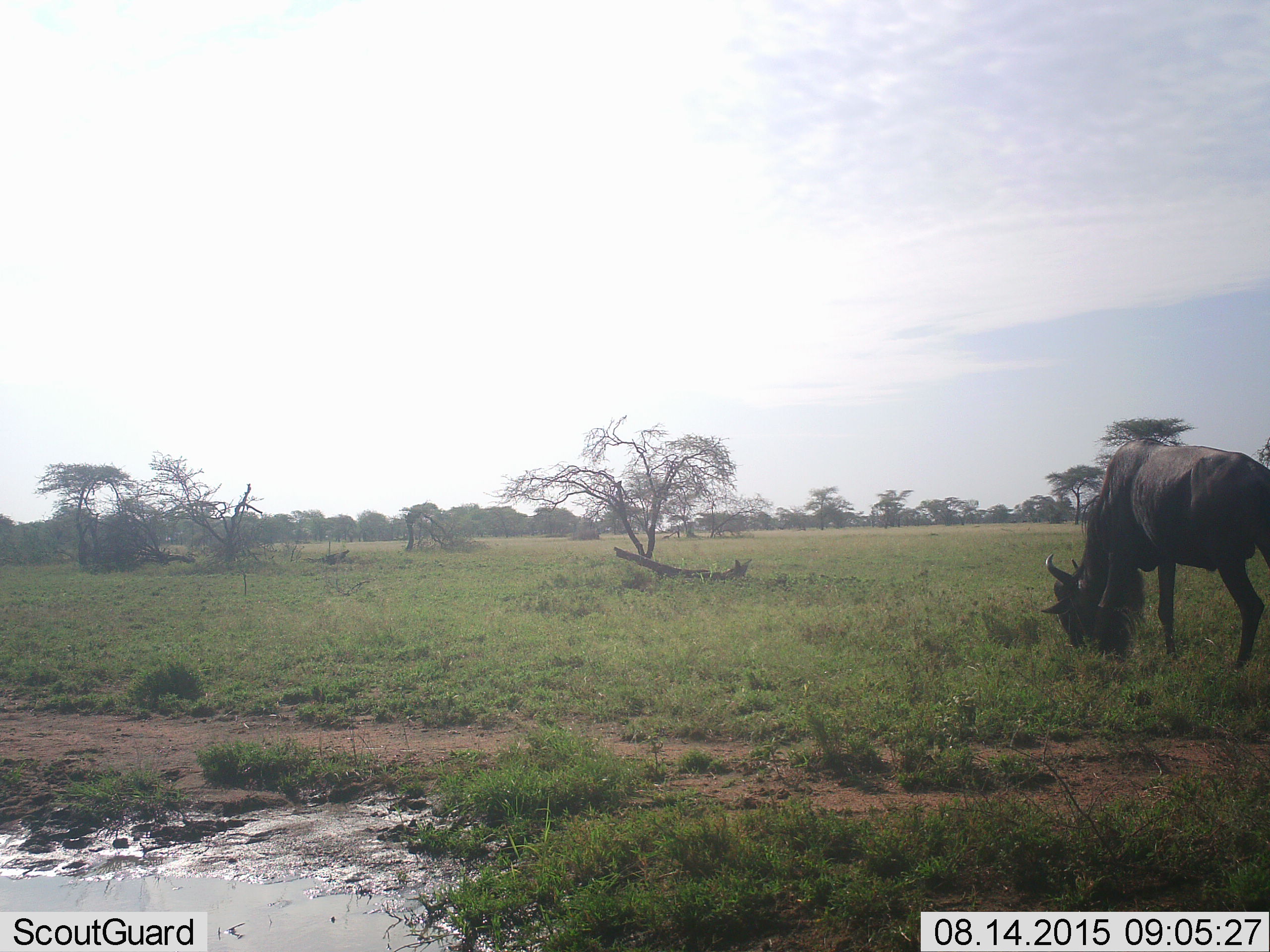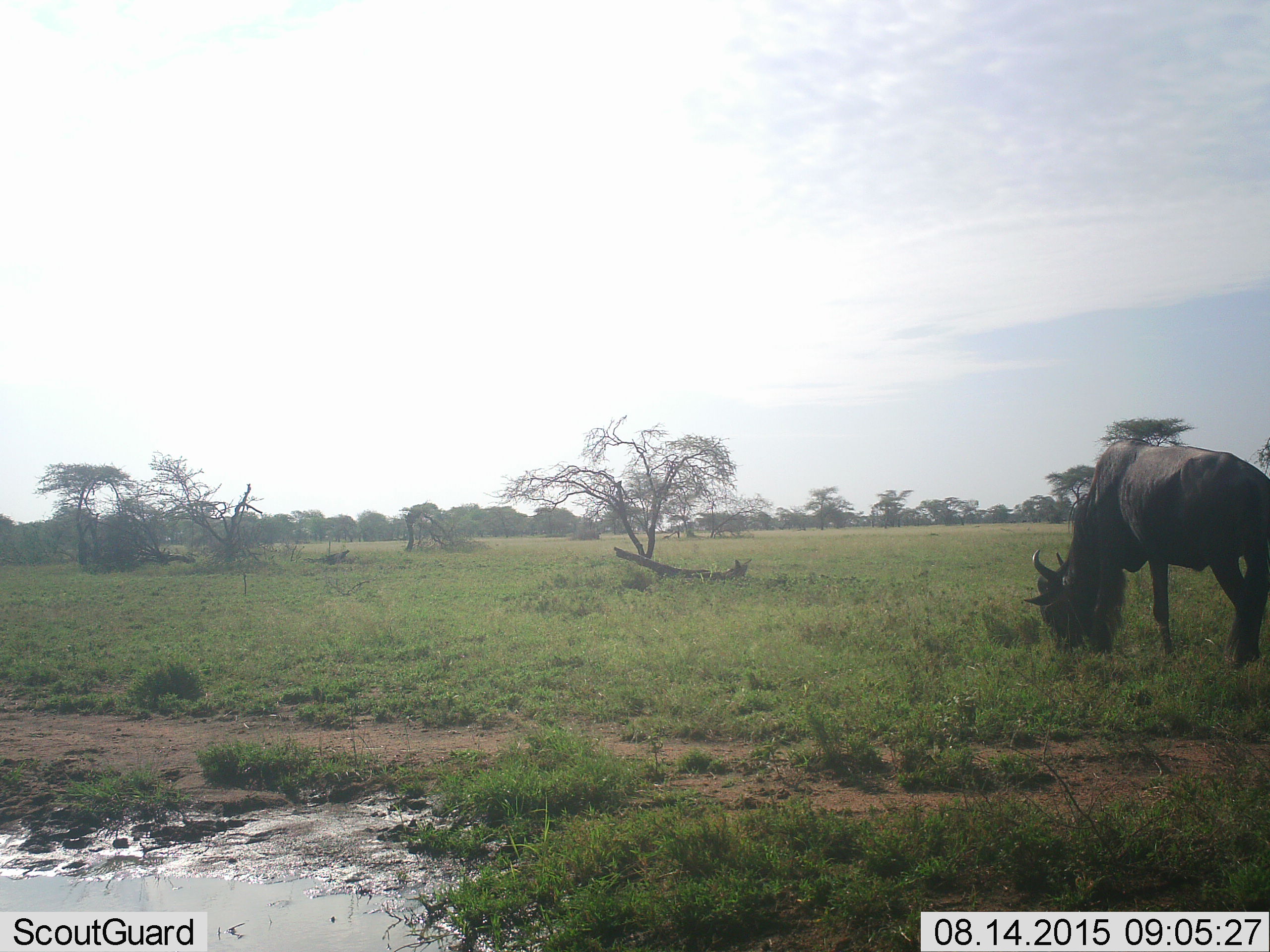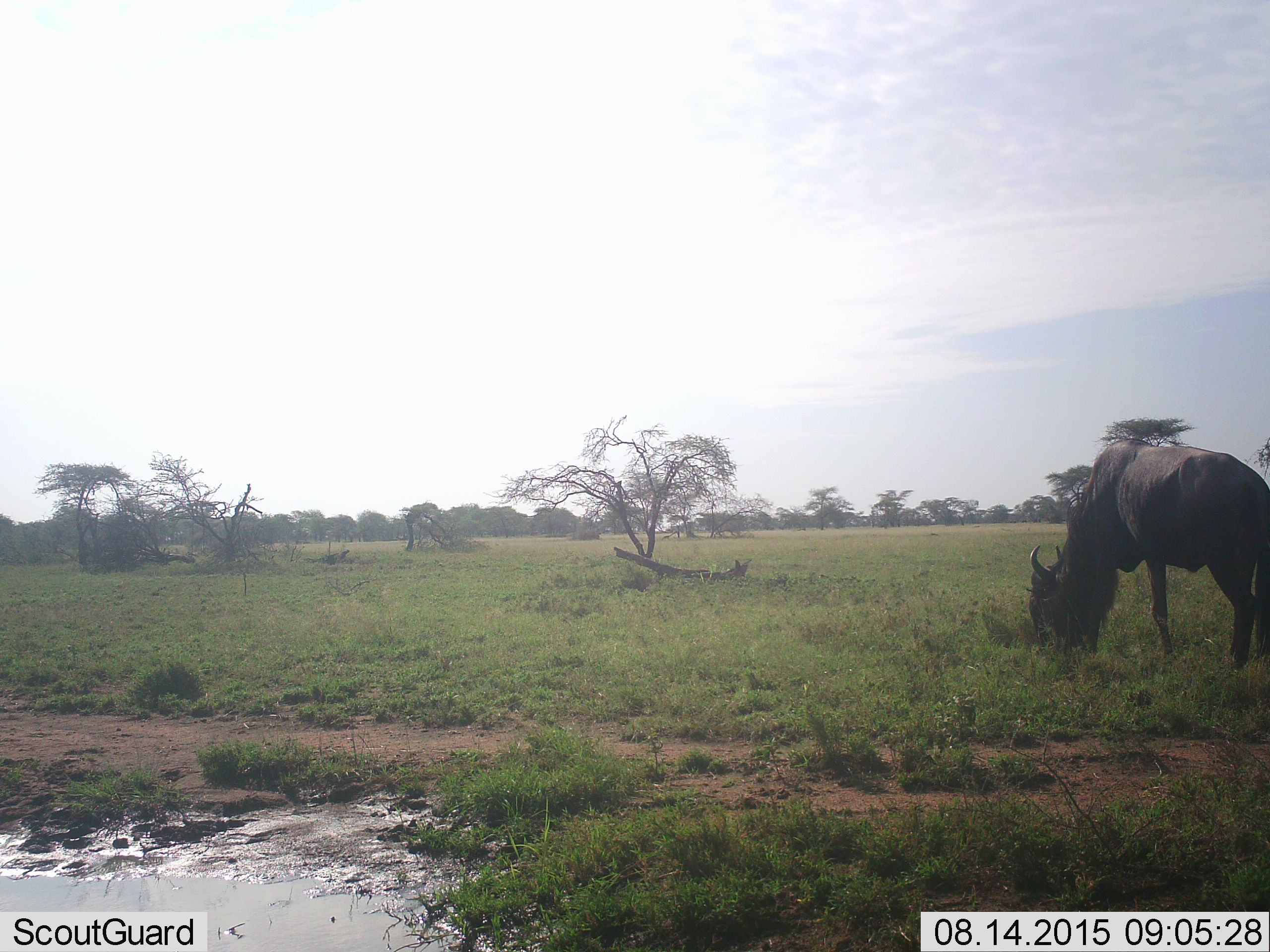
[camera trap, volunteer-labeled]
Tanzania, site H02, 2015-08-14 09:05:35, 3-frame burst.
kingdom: Animalia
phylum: Chordata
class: Mammalia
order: Artiodactyla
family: Bovidae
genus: Connochaetes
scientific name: Connochaetes taurinus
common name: blue wildebeest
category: wildebeest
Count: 1.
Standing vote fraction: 11%.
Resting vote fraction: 0%.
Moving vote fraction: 0%.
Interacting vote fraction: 0%.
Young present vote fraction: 0%.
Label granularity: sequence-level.